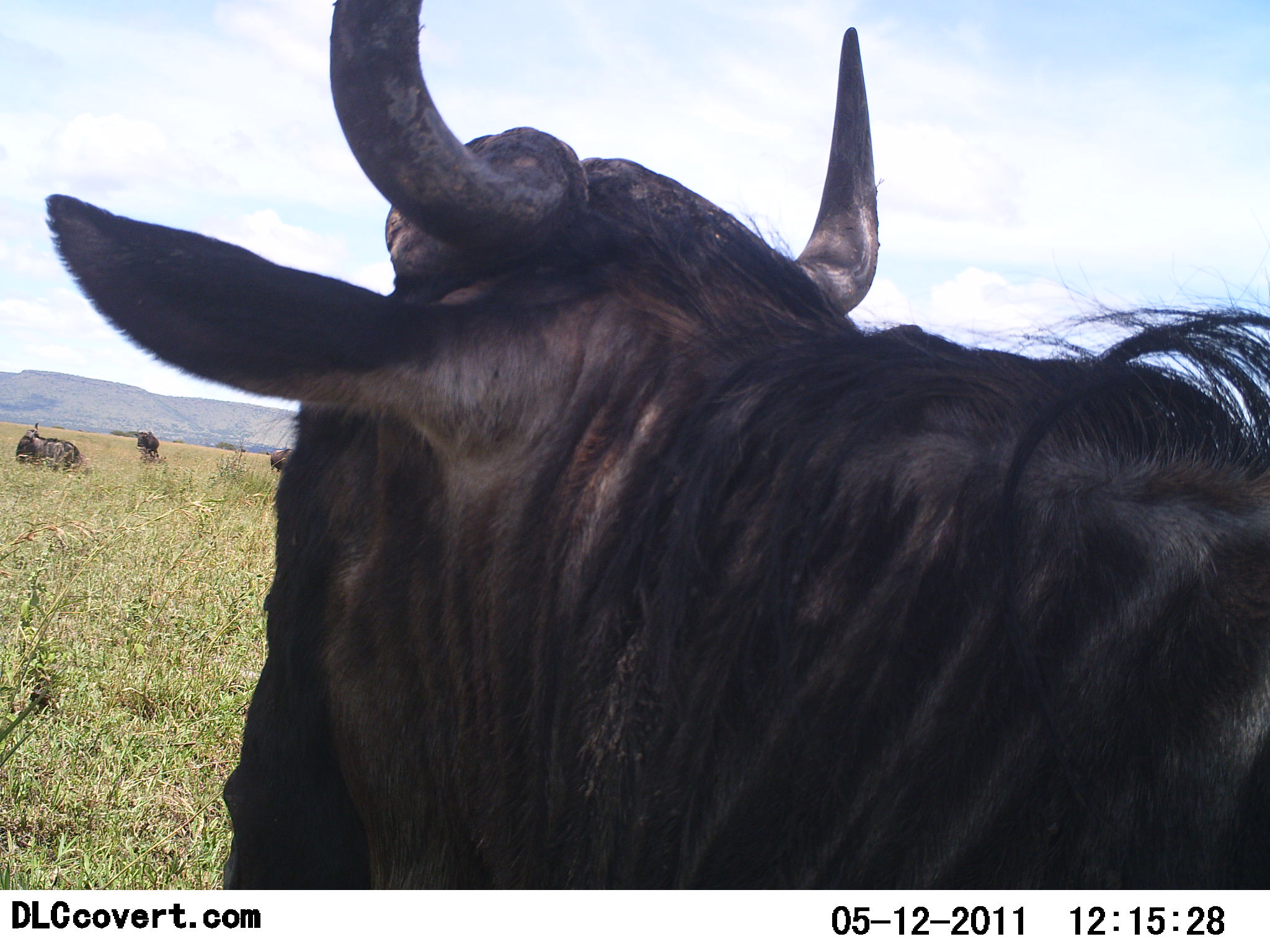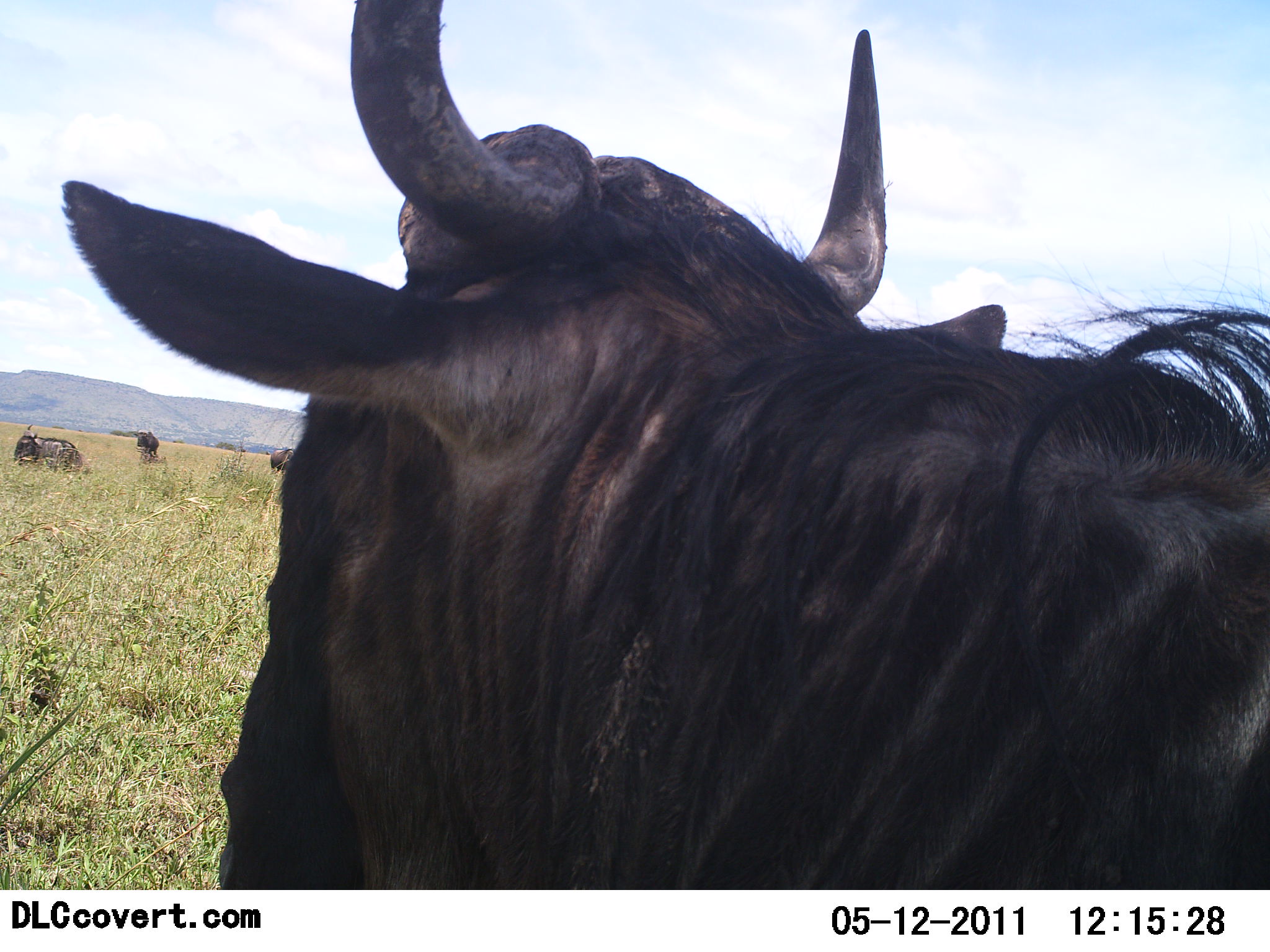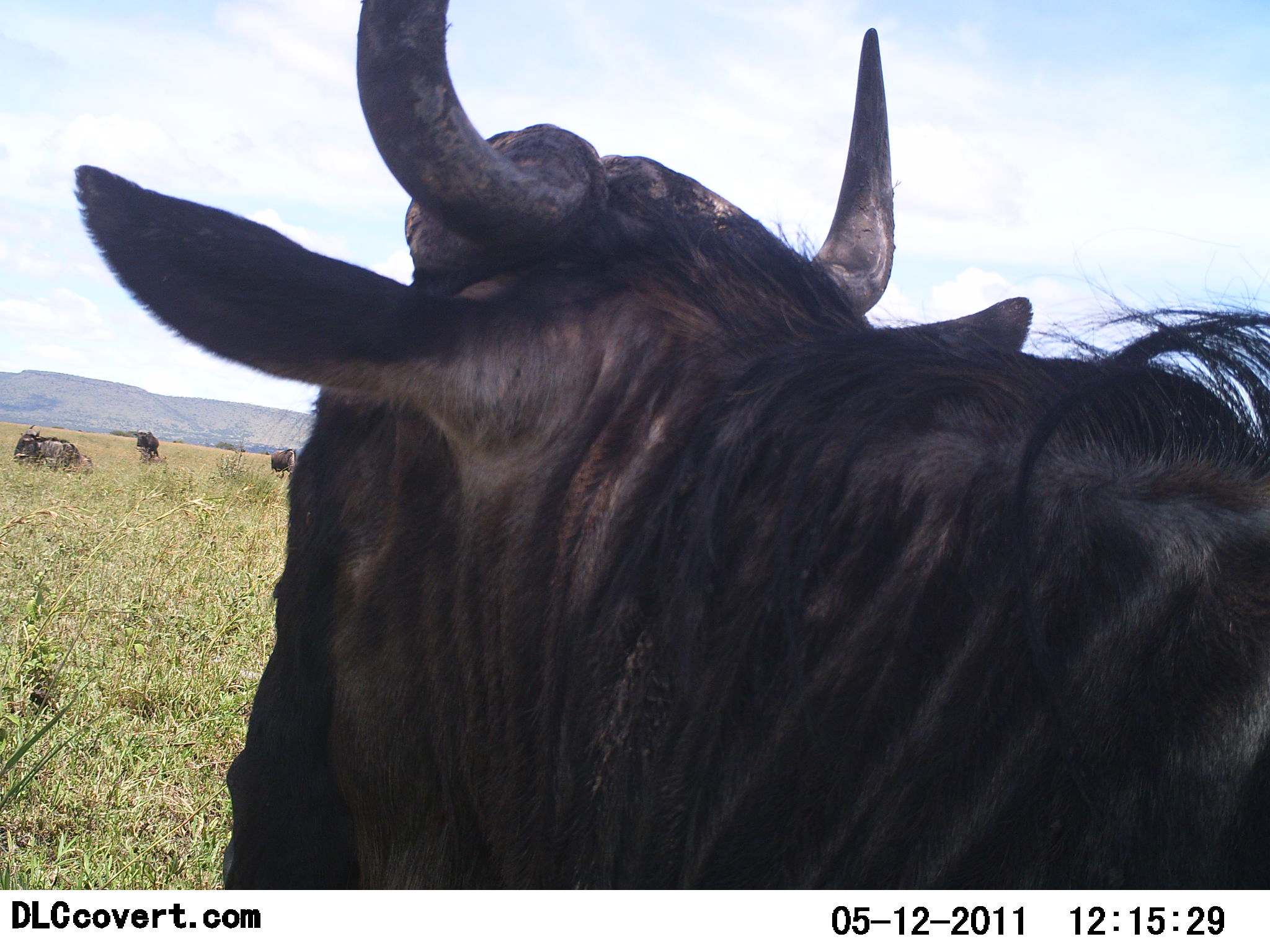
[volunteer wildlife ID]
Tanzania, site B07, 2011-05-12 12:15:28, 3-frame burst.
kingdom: Animalia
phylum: Chordata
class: Mammalia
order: Artiodactyla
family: Bovidae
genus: Connochaetes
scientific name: Connochaetes taurinus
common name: blue wildebeest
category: wildebeest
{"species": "wildebeest (blue wildebeest) (Connochaetes taurinus)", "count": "4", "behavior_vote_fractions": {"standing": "75%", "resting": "42%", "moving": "0%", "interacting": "0%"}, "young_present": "0%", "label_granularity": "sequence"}